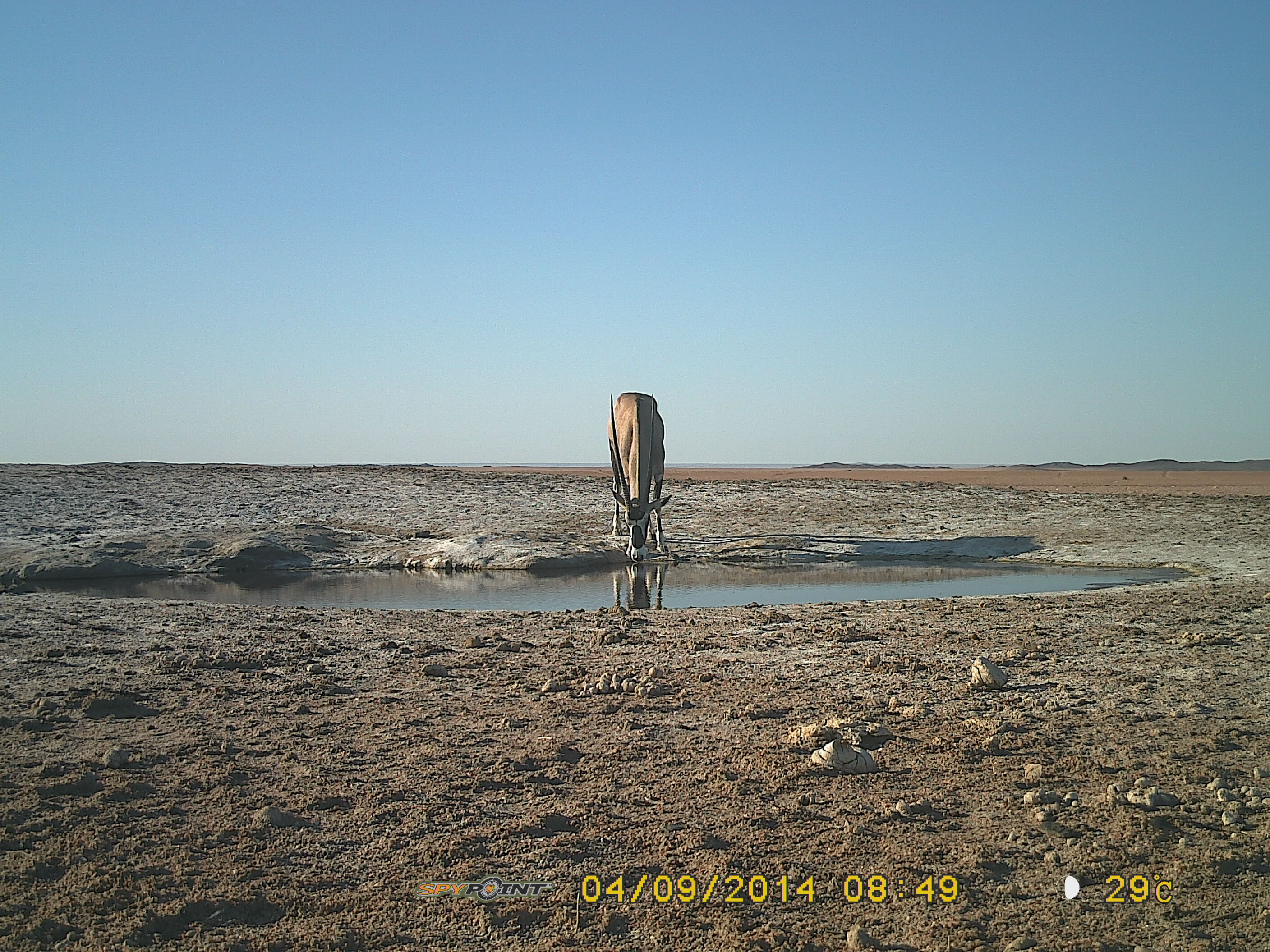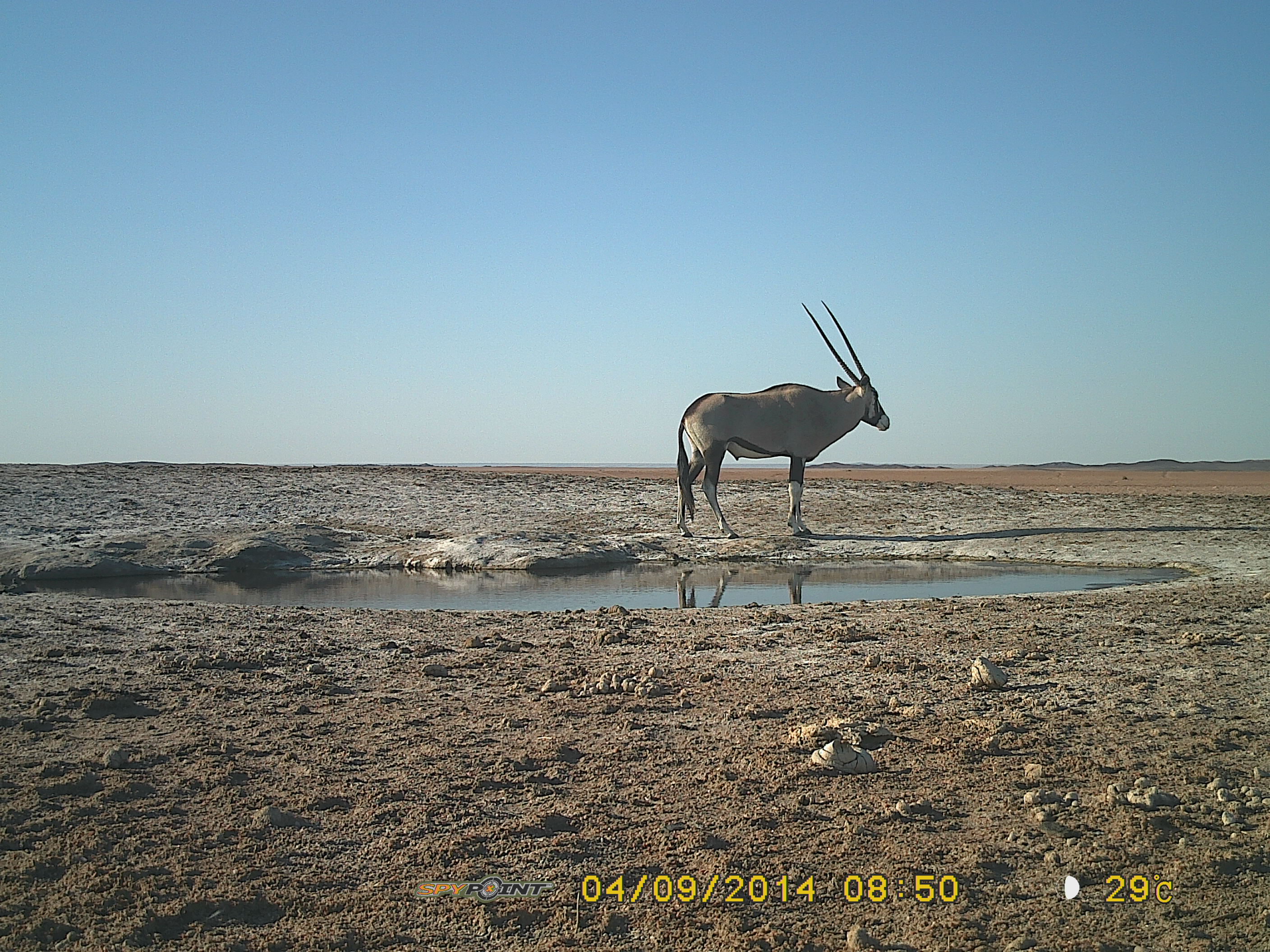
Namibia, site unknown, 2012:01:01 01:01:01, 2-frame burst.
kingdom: Animalia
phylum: Chordata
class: Mammalia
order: Artiodactyla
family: Bovidae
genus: Oryx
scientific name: Oryx gazella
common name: gemsbok